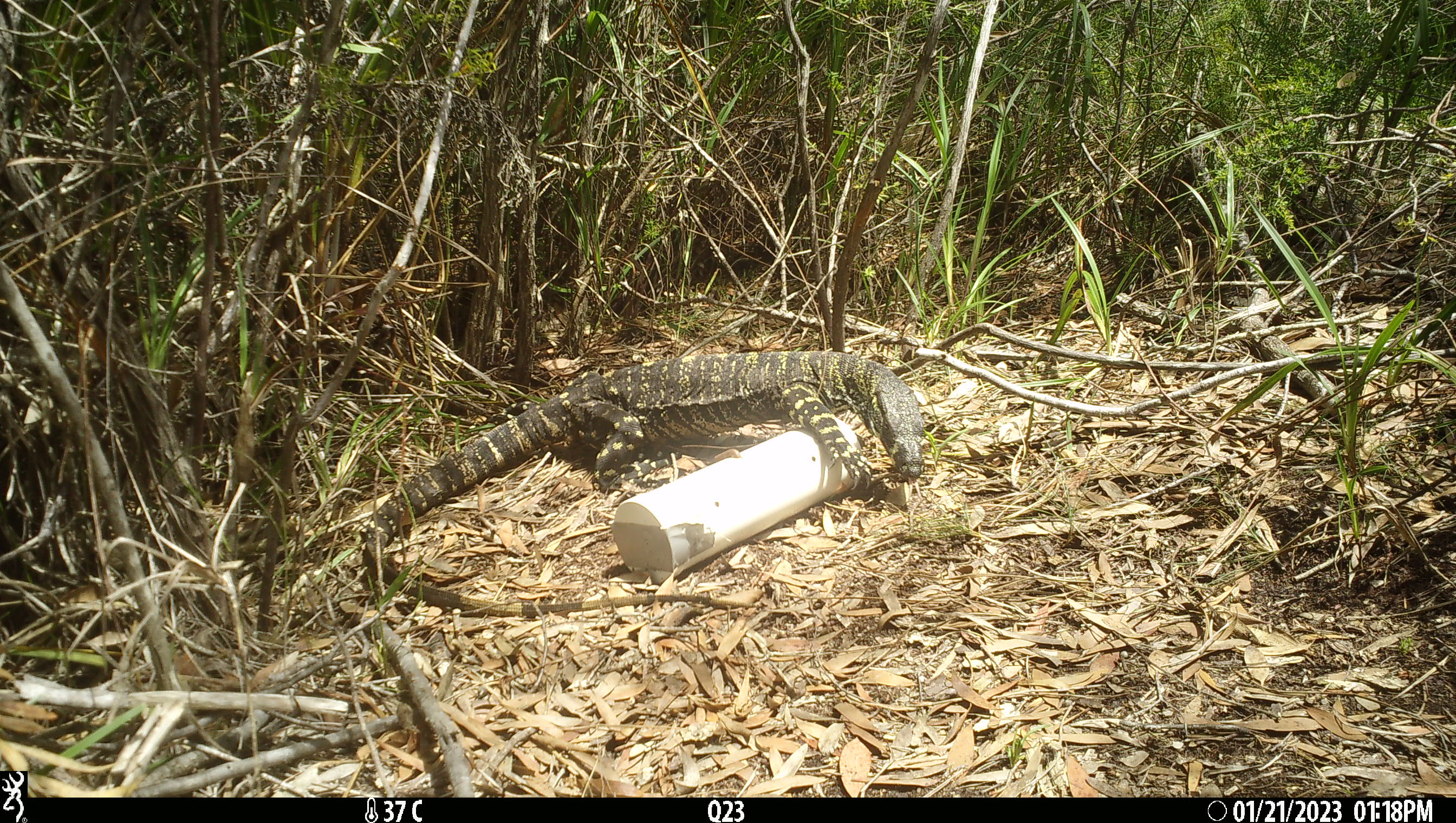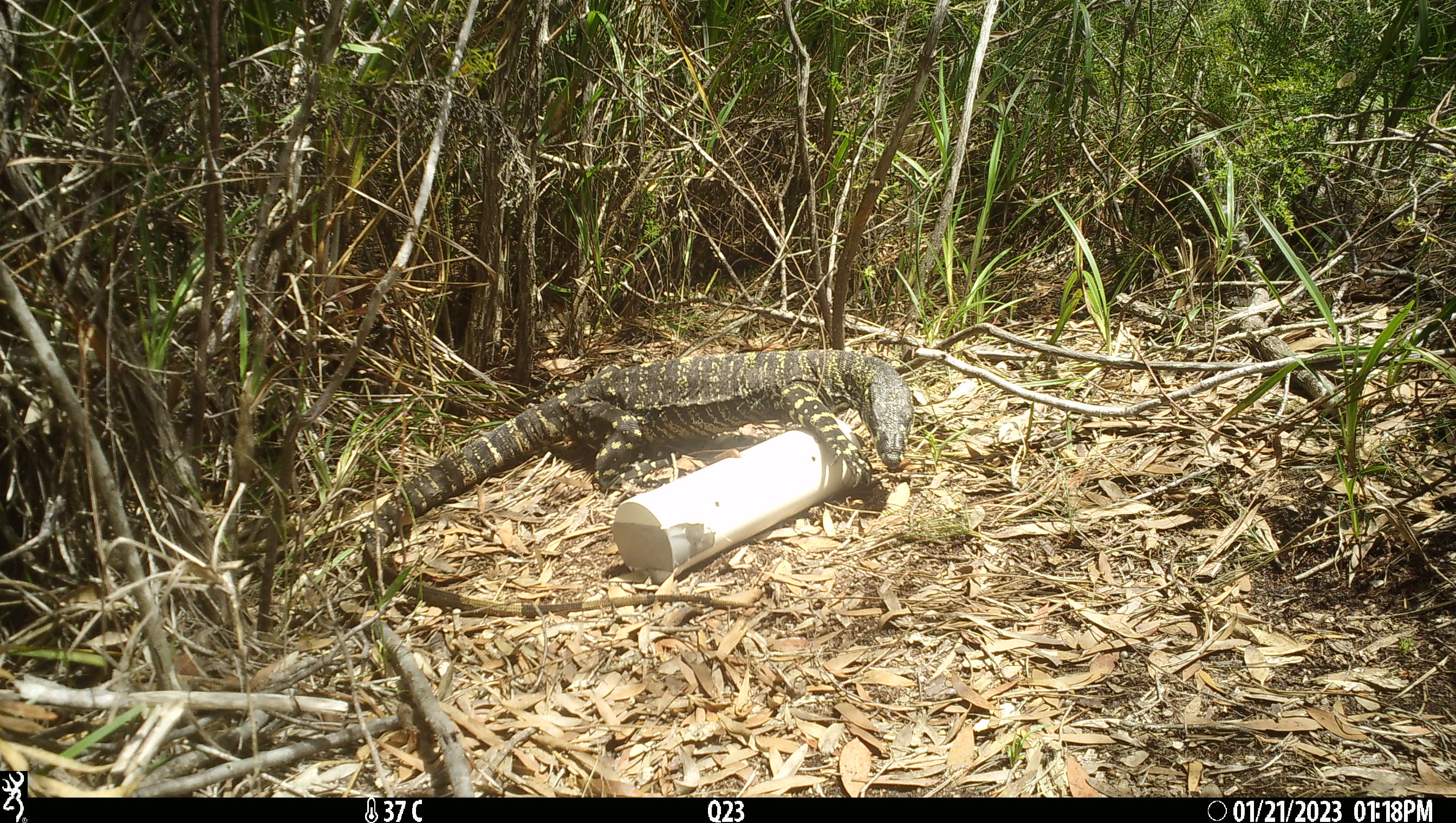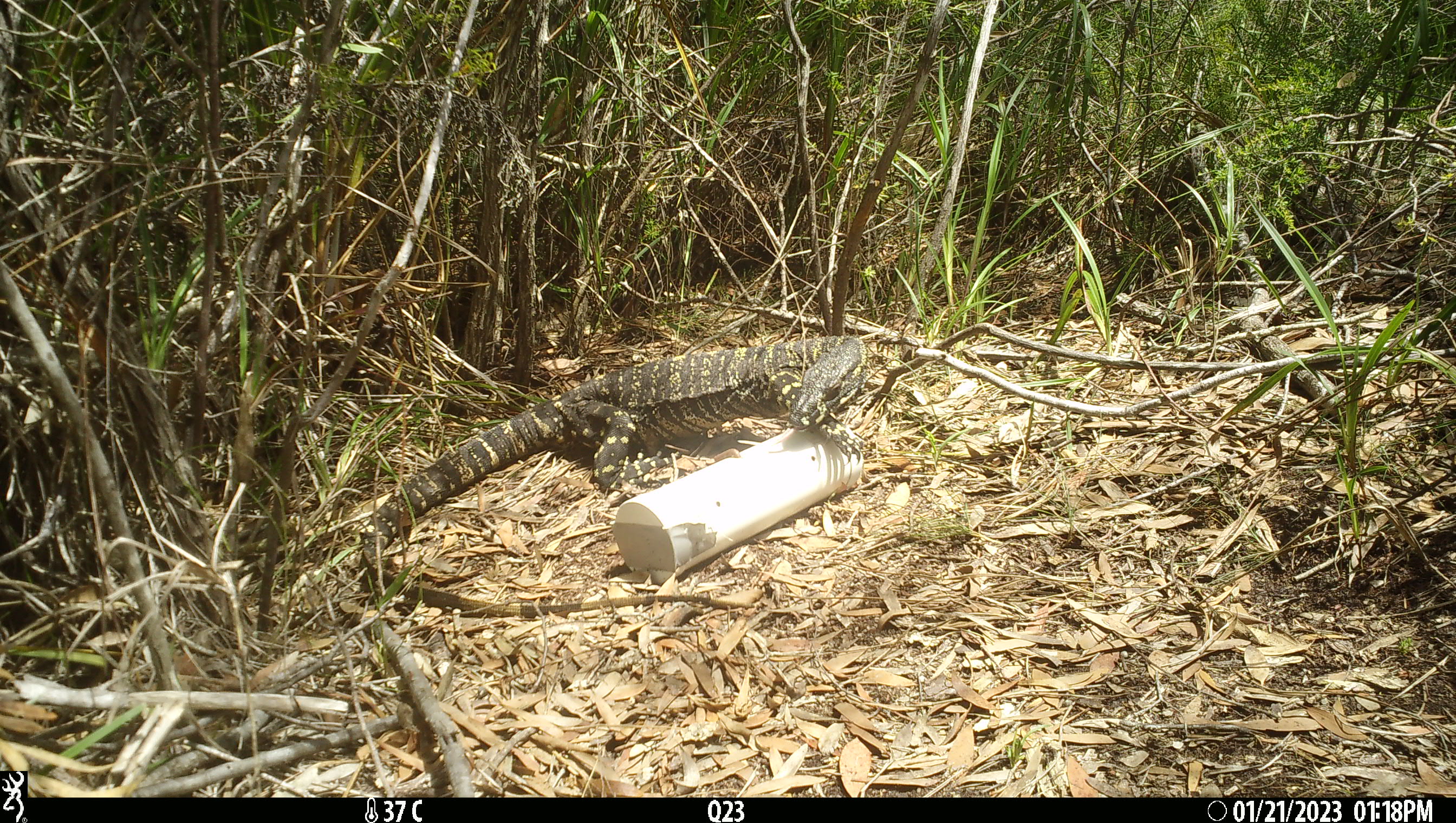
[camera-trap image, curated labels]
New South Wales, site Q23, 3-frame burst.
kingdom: Animalia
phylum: Chordata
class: Reptilia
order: Squamata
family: Varanidae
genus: Varanus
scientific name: Varanus varius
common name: lace monitor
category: goanna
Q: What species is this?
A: Goanna (lace monitor) (Varanus varius).